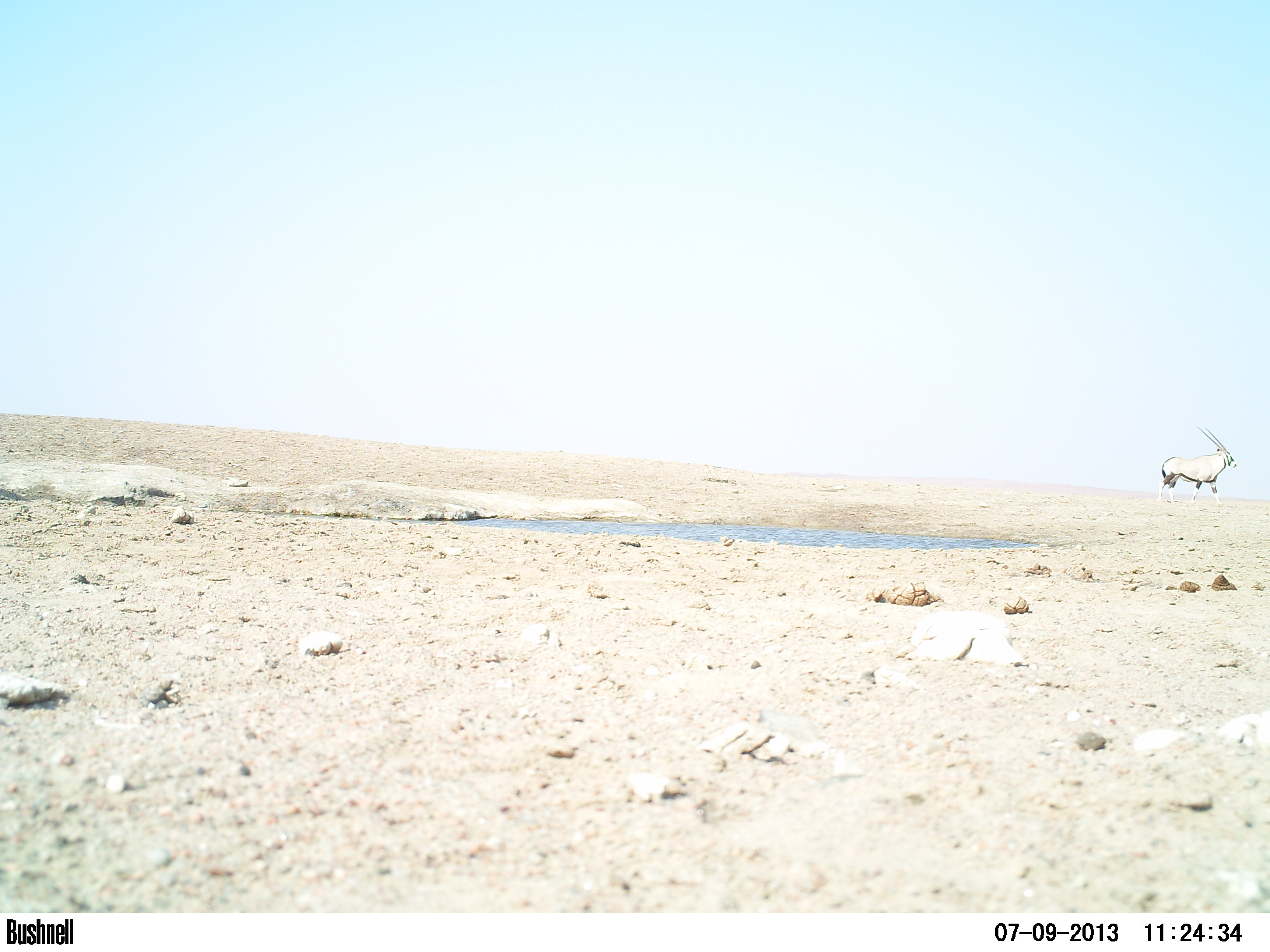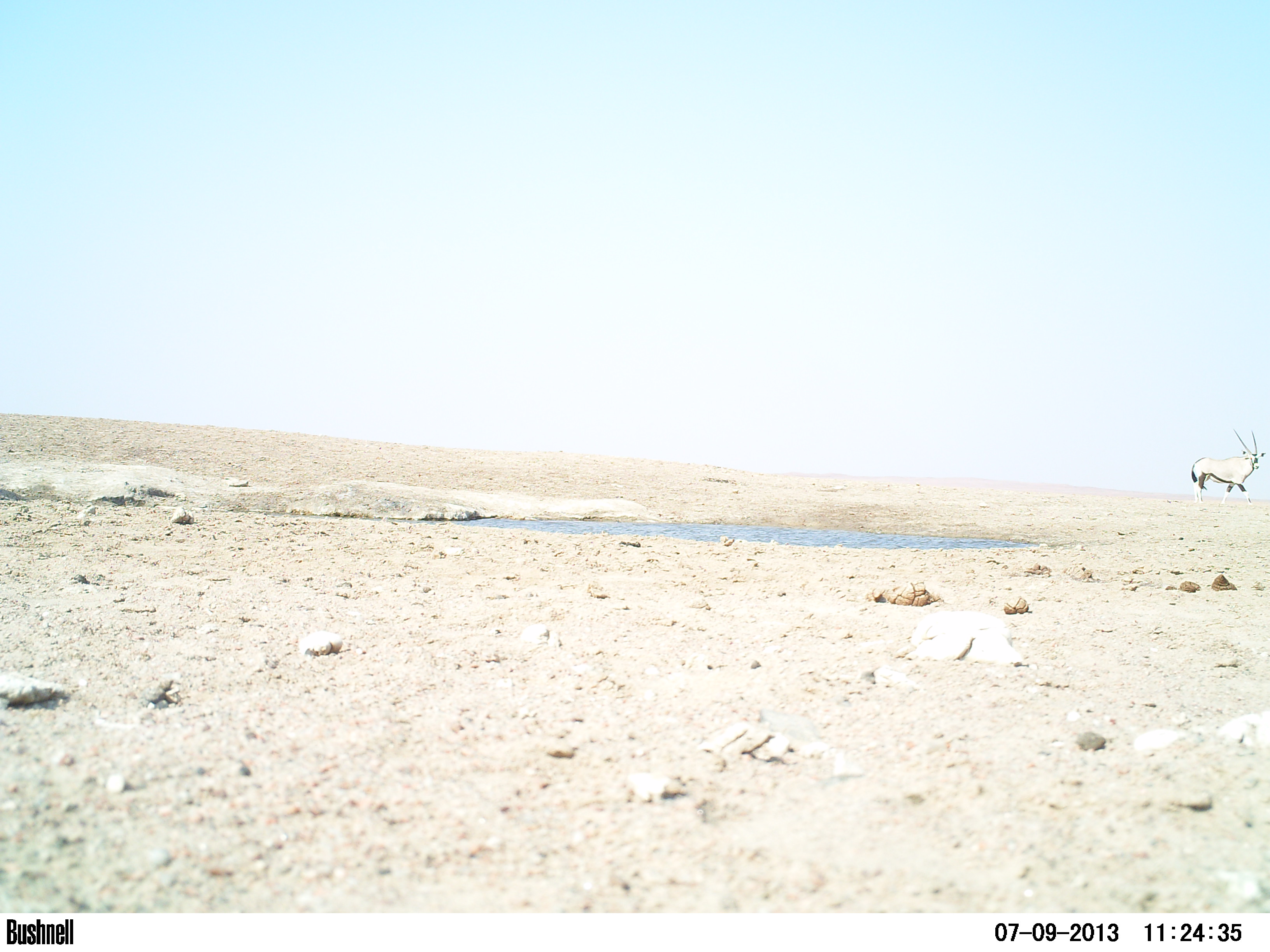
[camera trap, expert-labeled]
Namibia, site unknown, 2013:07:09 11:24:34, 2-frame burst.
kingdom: Animalia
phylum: Chordata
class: Mammalia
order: Artiodactyla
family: Bovidae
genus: Oryx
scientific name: Oryx gazella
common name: gemsbok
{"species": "Oryx gazella (gemsbok)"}